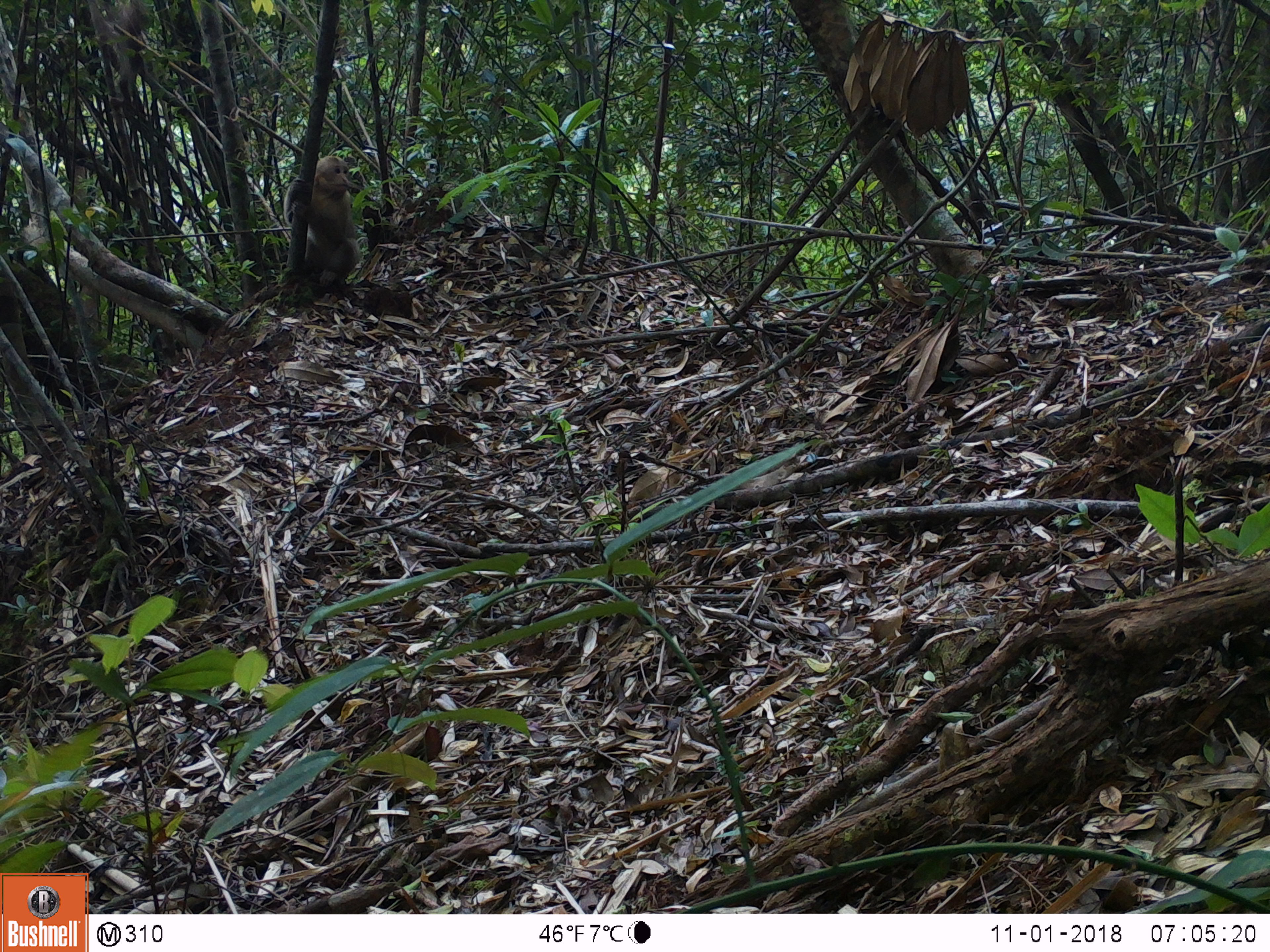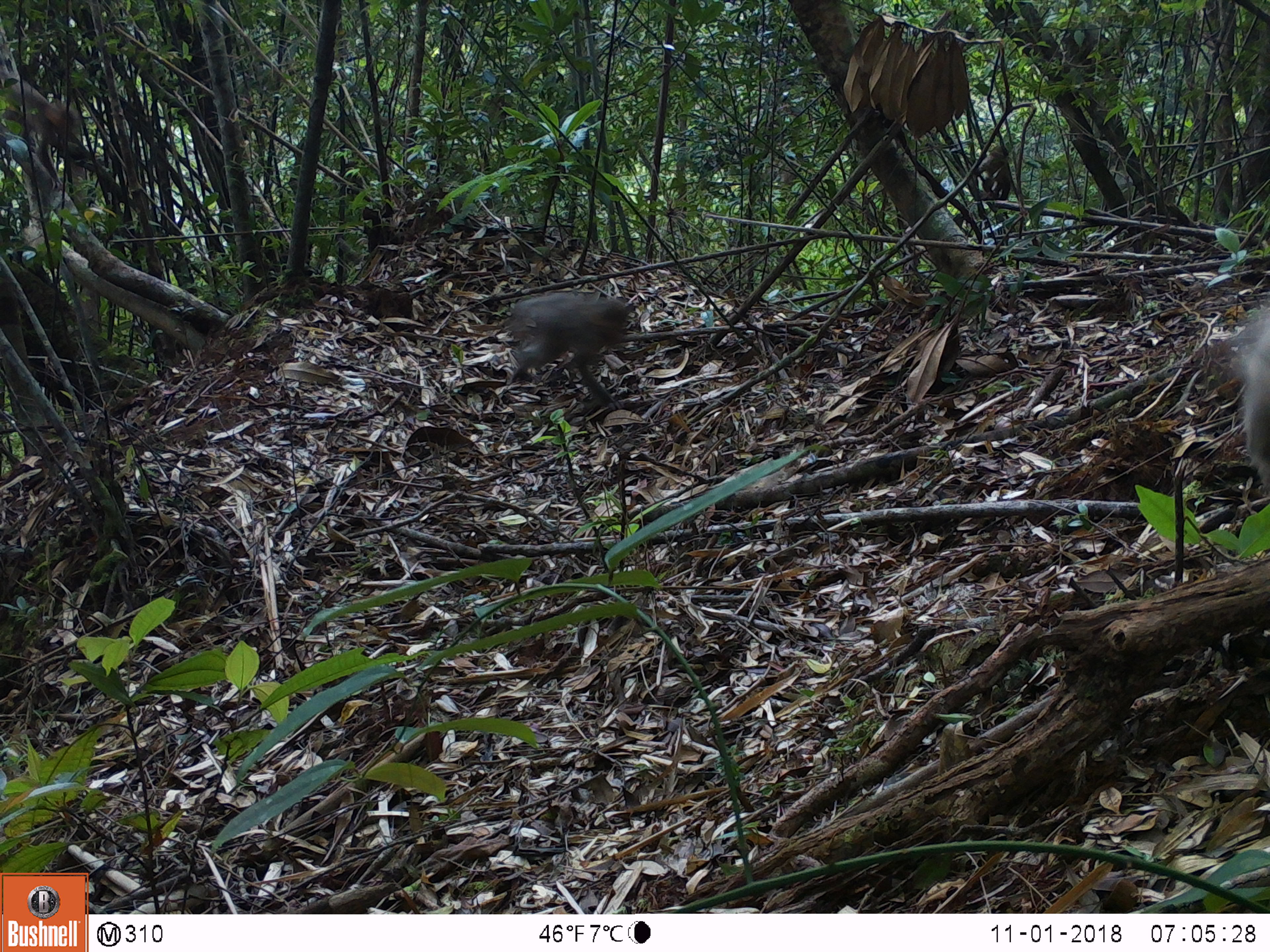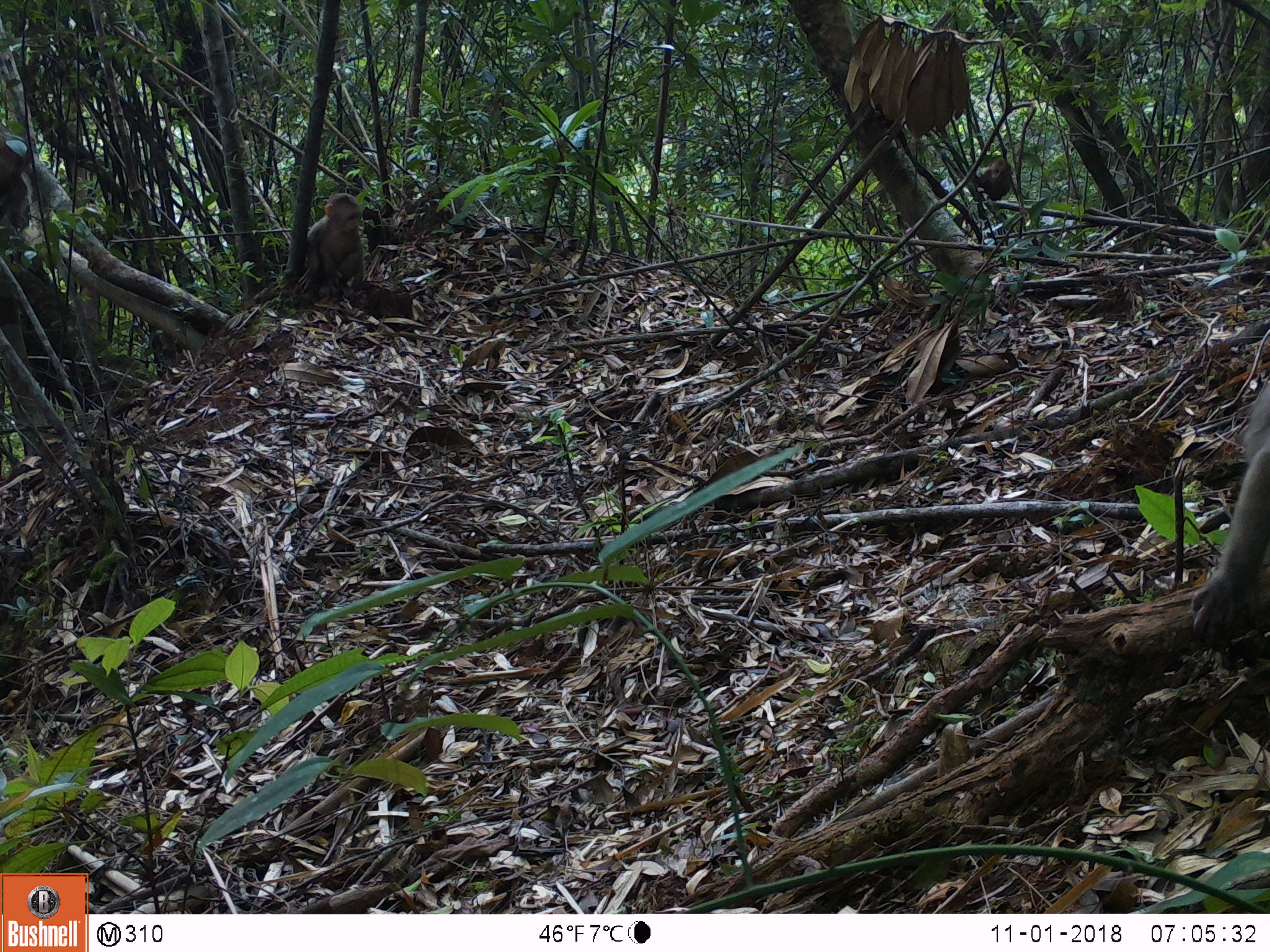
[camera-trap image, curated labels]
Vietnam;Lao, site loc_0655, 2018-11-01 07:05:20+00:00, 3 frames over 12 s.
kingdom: Animalia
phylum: Chordata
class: Mammalia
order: Primates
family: Cercopithecidae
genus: Macaca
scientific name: Macaca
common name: macaques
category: assam or rhesus macaque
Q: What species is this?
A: Assam or rhesus macaque (macaques) (Macaca).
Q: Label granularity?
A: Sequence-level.